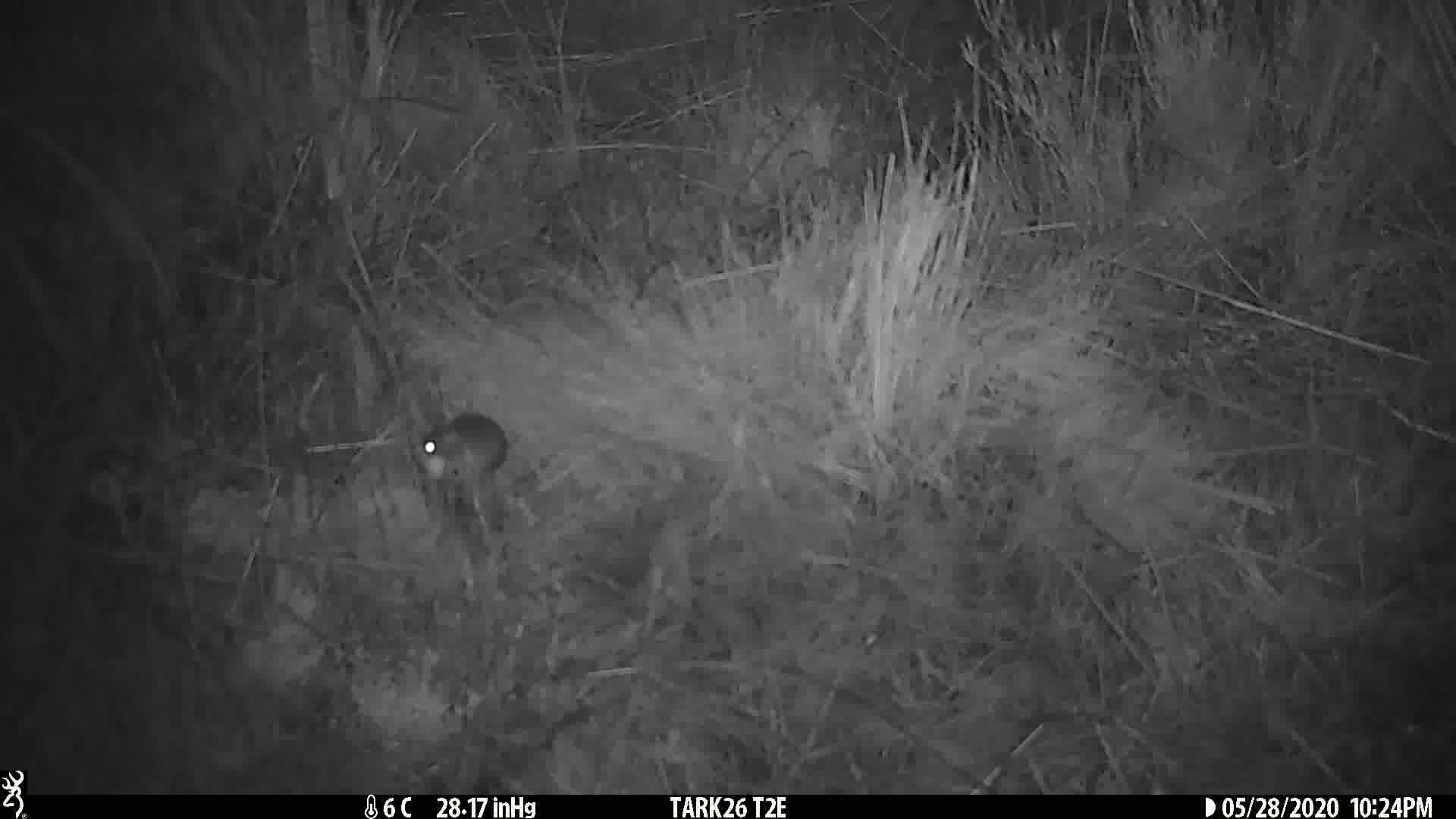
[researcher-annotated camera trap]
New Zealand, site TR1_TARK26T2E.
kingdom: Animalia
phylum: Chordata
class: Mammalia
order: Rodentia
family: Muridae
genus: Mus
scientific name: Mus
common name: mouse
Mouse (Mus).